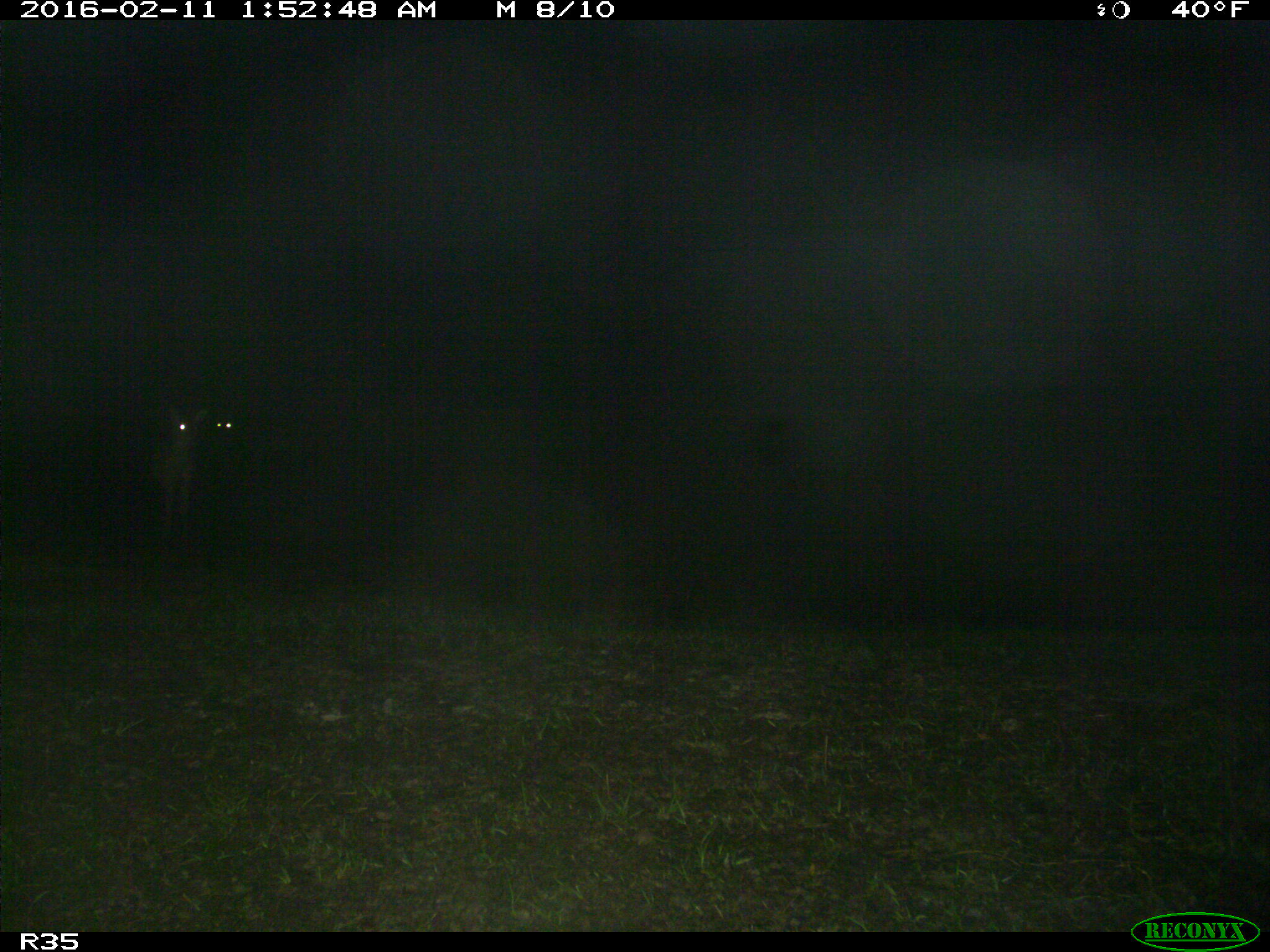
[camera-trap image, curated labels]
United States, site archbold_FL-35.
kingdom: Animalia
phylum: Chordata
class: Mammalia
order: Artiodactyla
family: Cervidae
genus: Odocoileus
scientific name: Odocoileus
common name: deer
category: unidentified deer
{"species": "unidentified deer (deer) (Odocoileus)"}